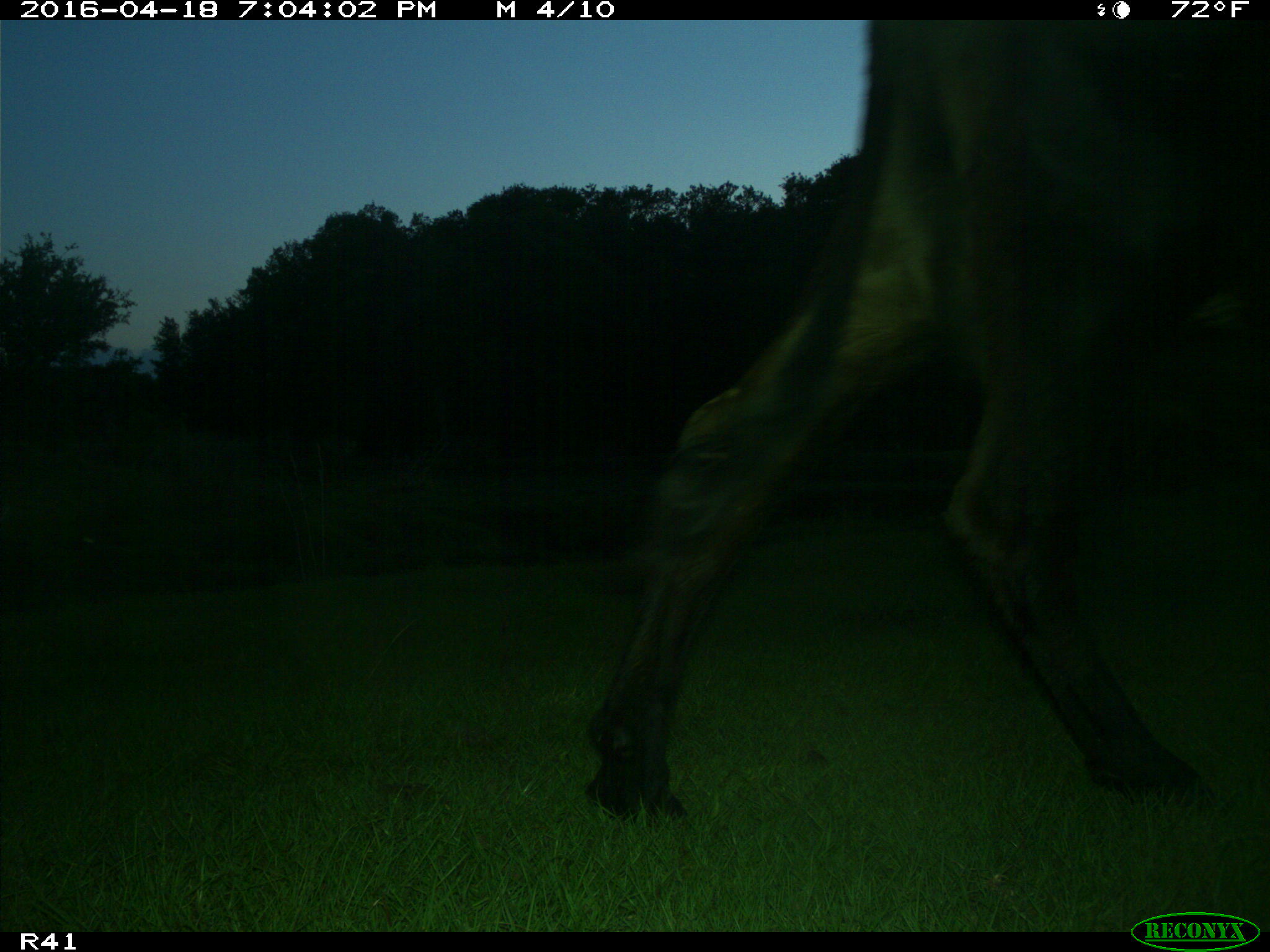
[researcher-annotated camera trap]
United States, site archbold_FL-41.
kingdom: Animalia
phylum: Chordata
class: Mammalia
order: Artiodactyla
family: Bovidae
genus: Bos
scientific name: Bos taurus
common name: domestic cow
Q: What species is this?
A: Bos taurus (domestic cow).